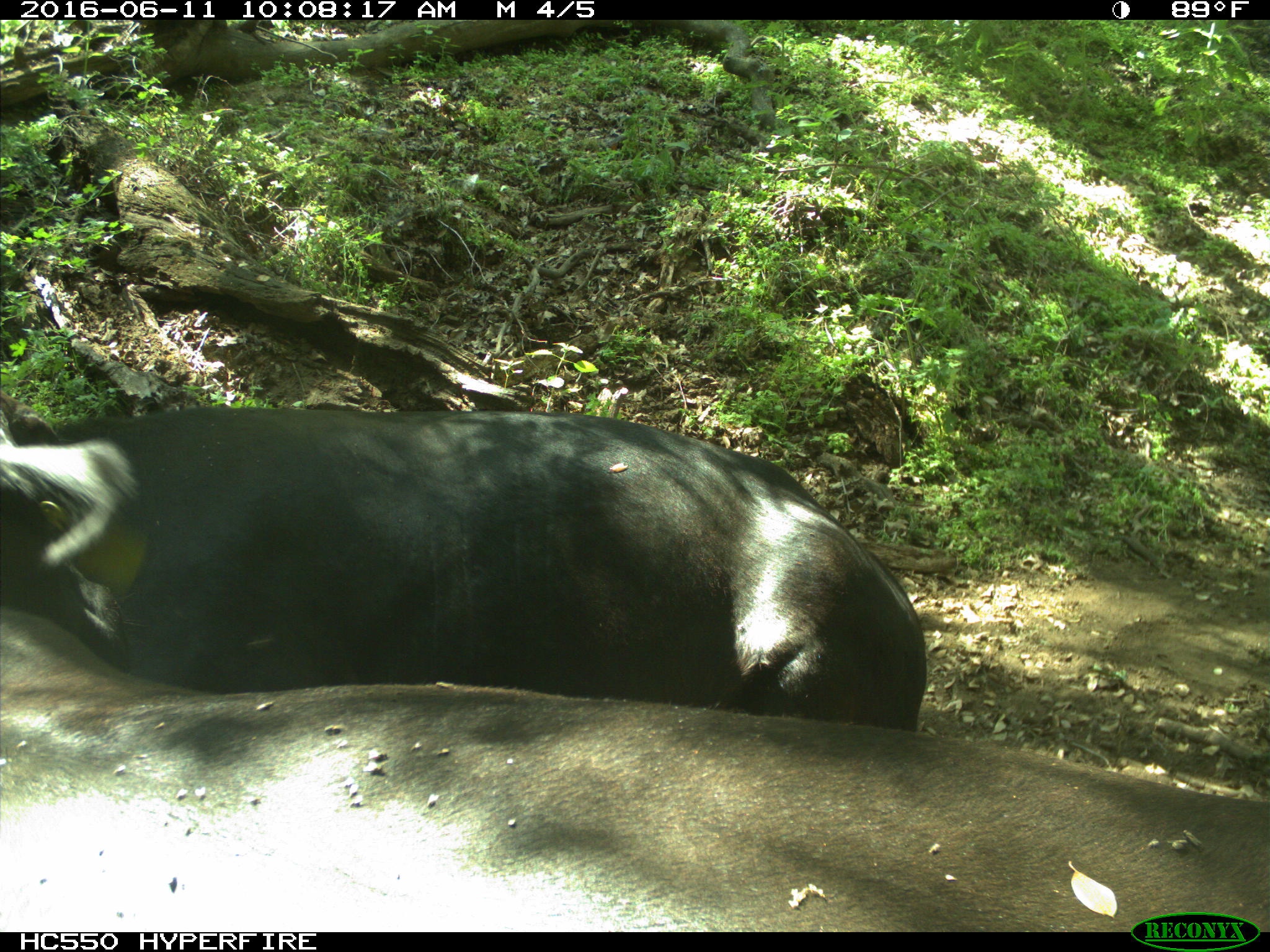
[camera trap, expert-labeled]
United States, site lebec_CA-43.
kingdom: Animalia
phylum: Chordata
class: Mammalia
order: Artiodactyla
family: Bovidae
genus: Bos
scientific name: Bos taurus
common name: domestic cow